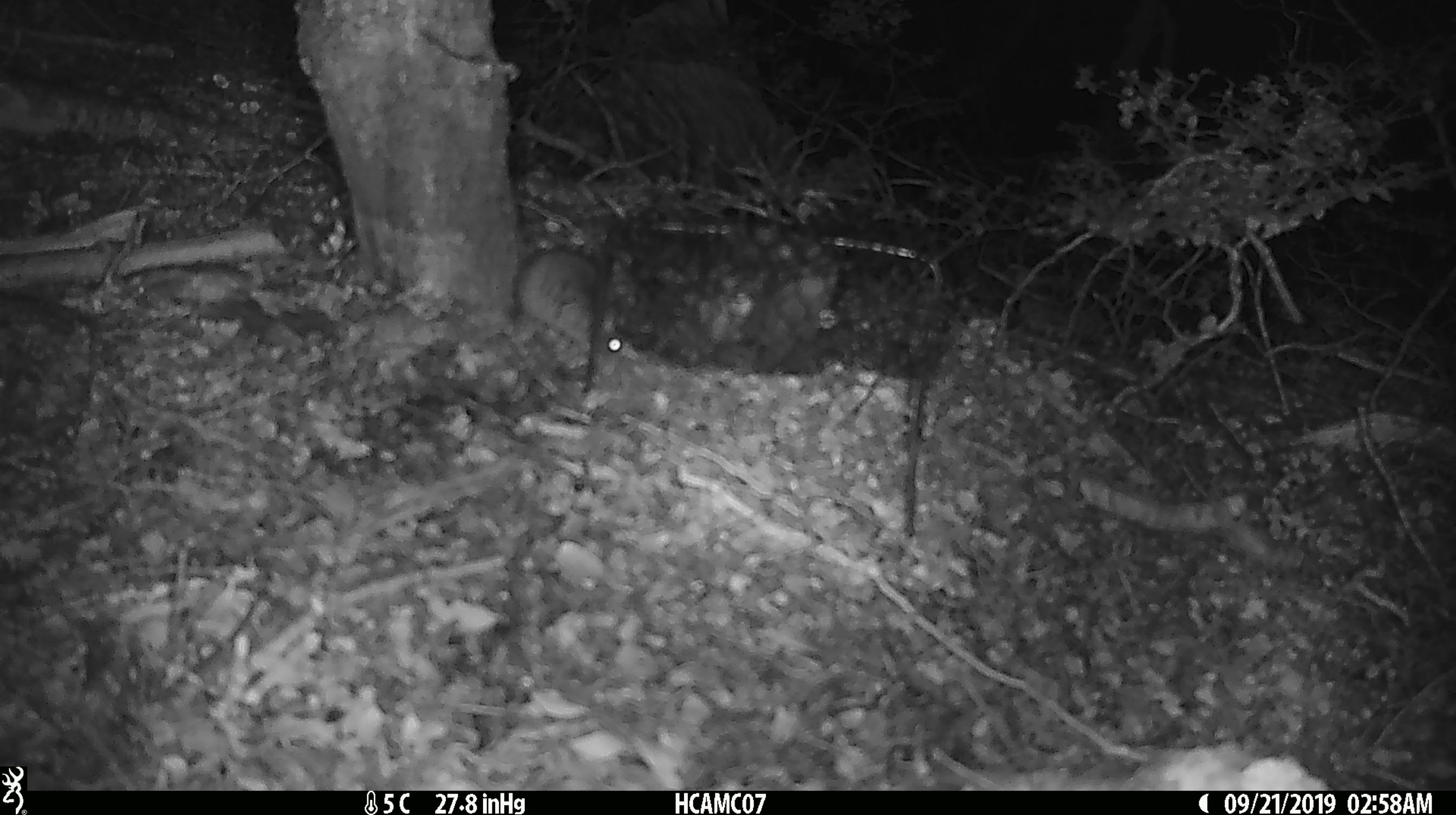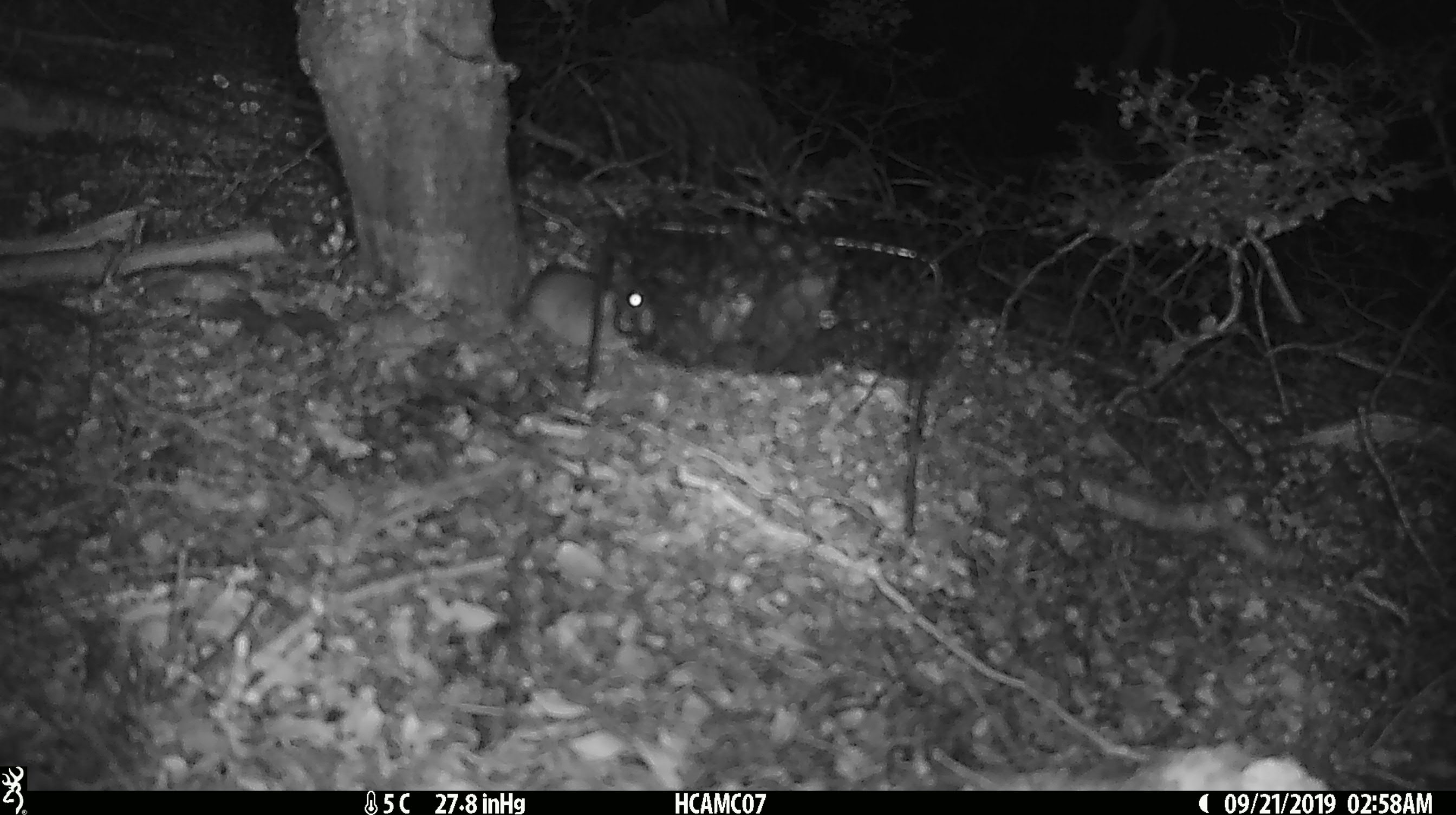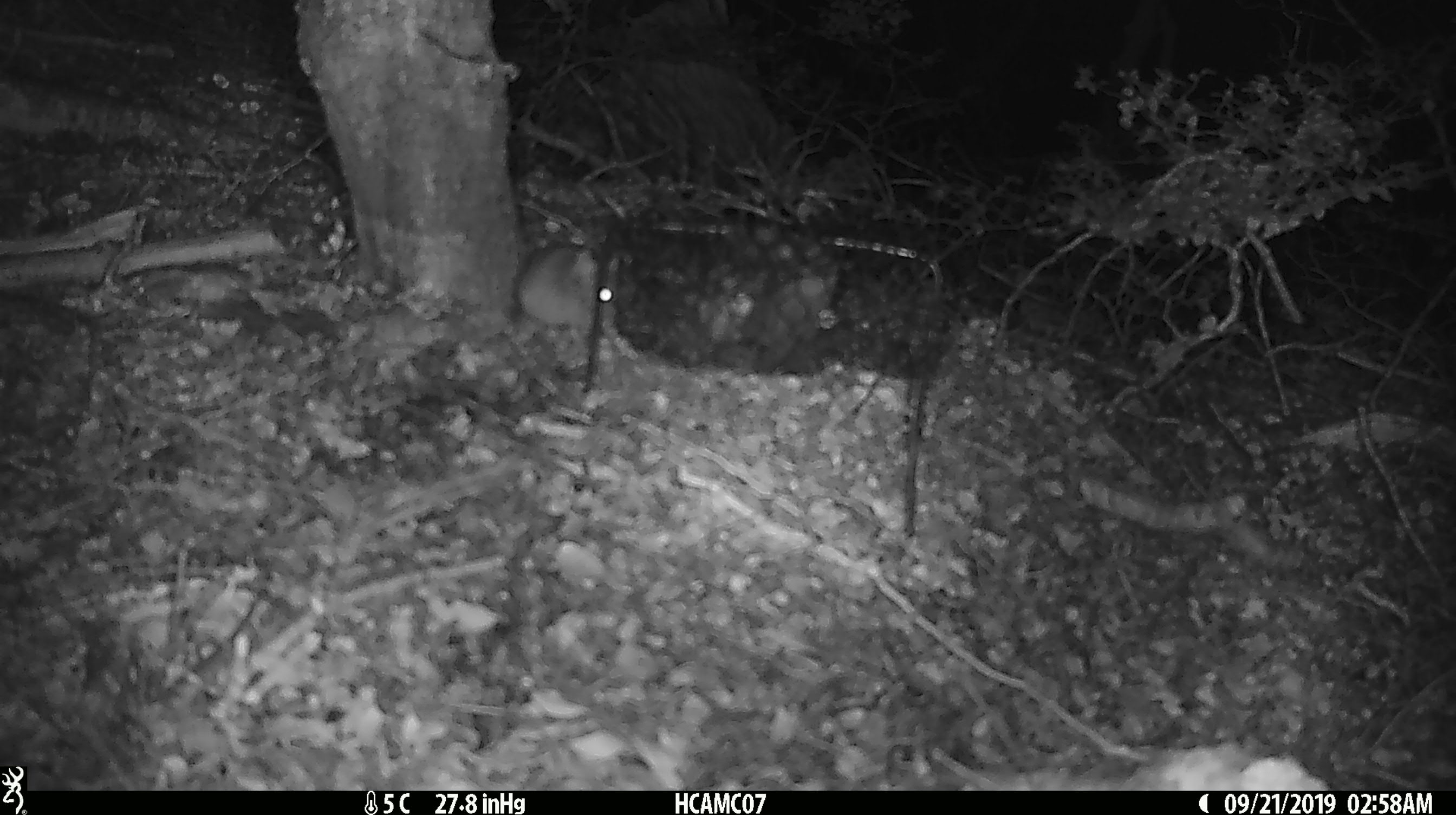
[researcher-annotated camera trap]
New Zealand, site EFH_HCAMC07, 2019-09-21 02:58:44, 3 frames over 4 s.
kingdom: Animalia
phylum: Chordata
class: Mammalia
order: Rodentia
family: Muridae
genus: Mus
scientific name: Mus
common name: mouse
Mouse (Mus).